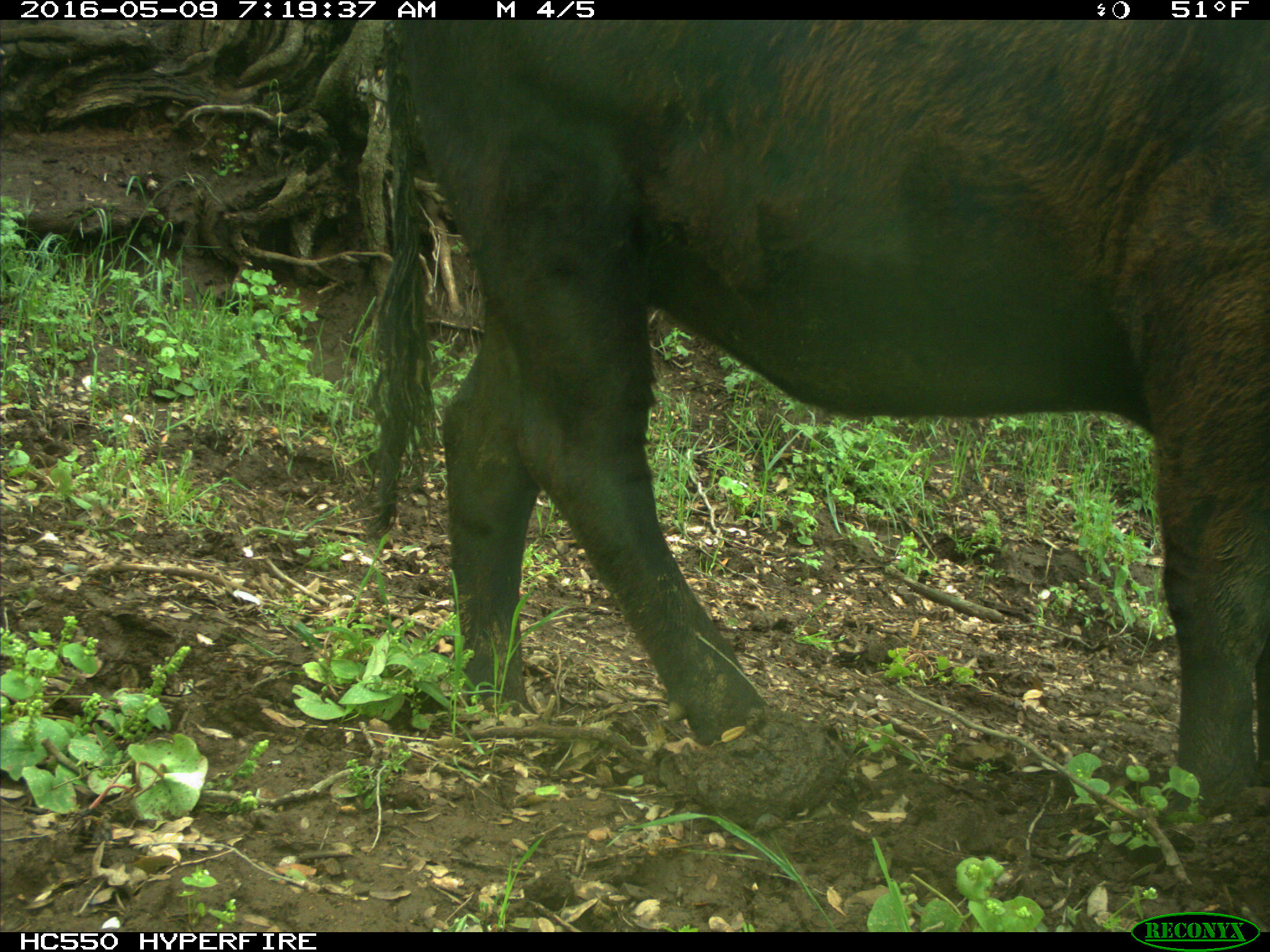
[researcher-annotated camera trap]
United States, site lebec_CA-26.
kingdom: Animalia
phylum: Chordata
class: Mammalia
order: Artiodactyla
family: Bovidae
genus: Bos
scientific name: Bos taurus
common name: domestic cow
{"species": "Bos taurus (domestic cow)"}